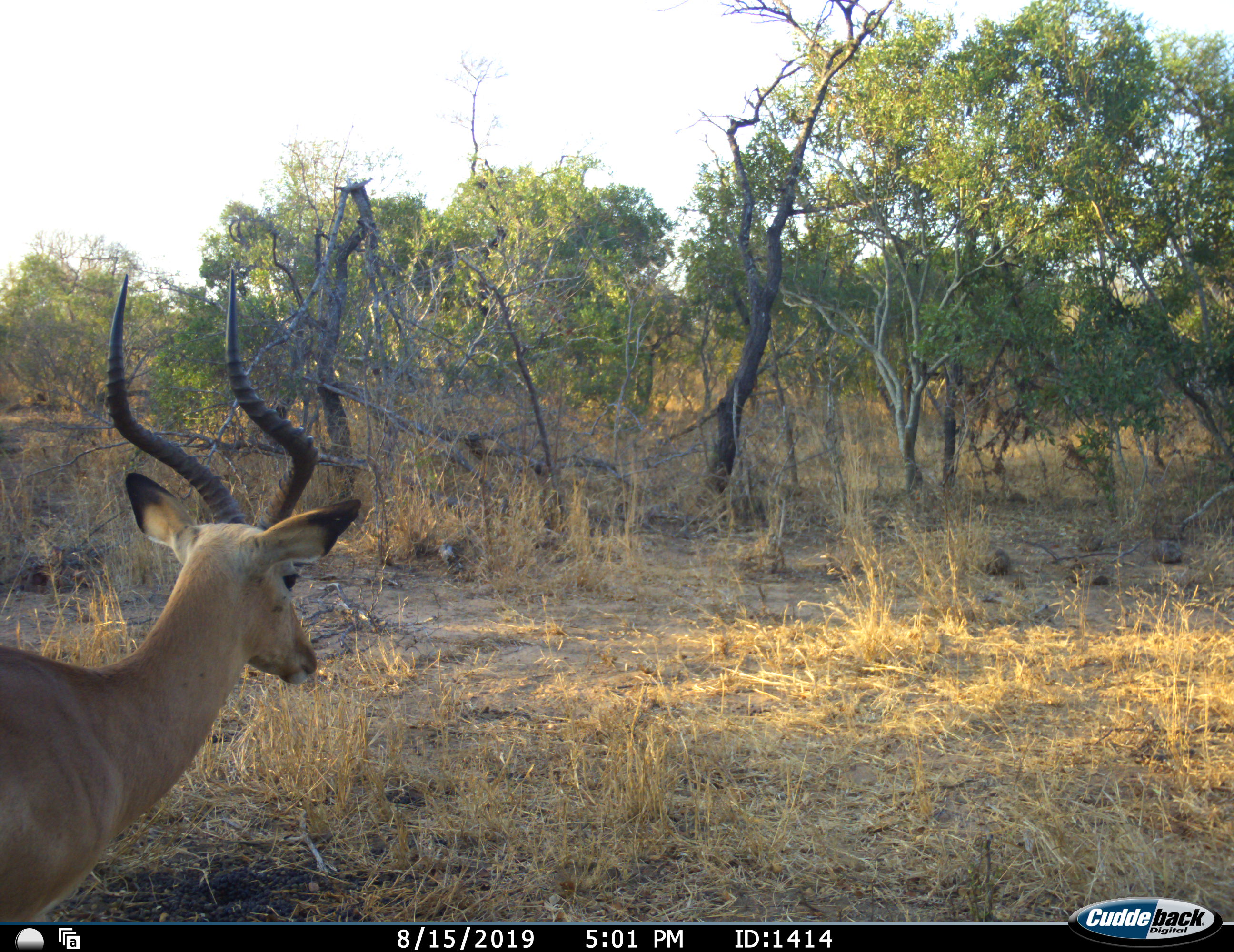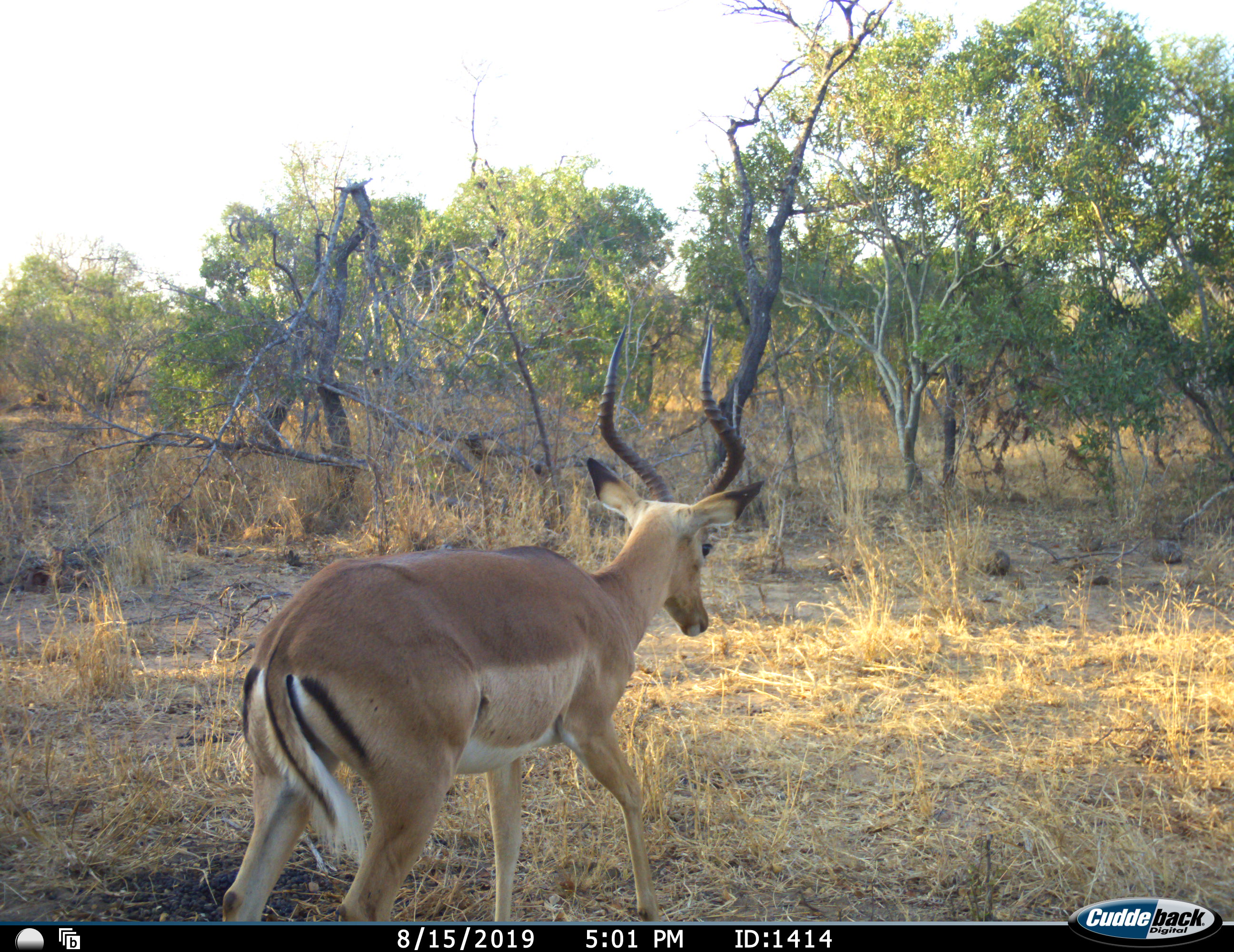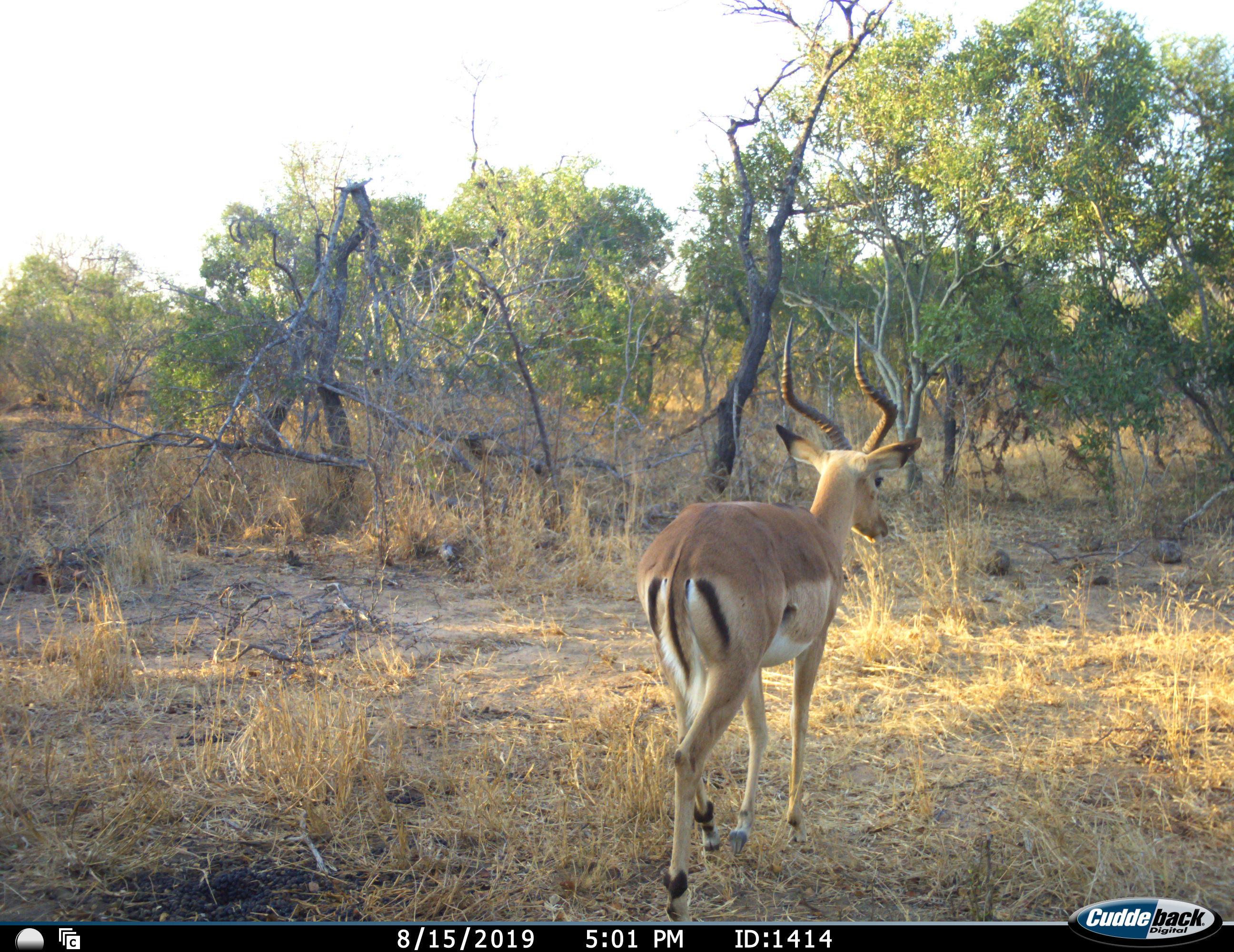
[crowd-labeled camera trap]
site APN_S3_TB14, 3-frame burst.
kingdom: Animalia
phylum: Chordata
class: Mammalia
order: Artiodactyla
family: Bovidae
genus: Aepyceros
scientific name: Aepyceros melampus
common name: impala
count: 1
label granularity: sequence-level